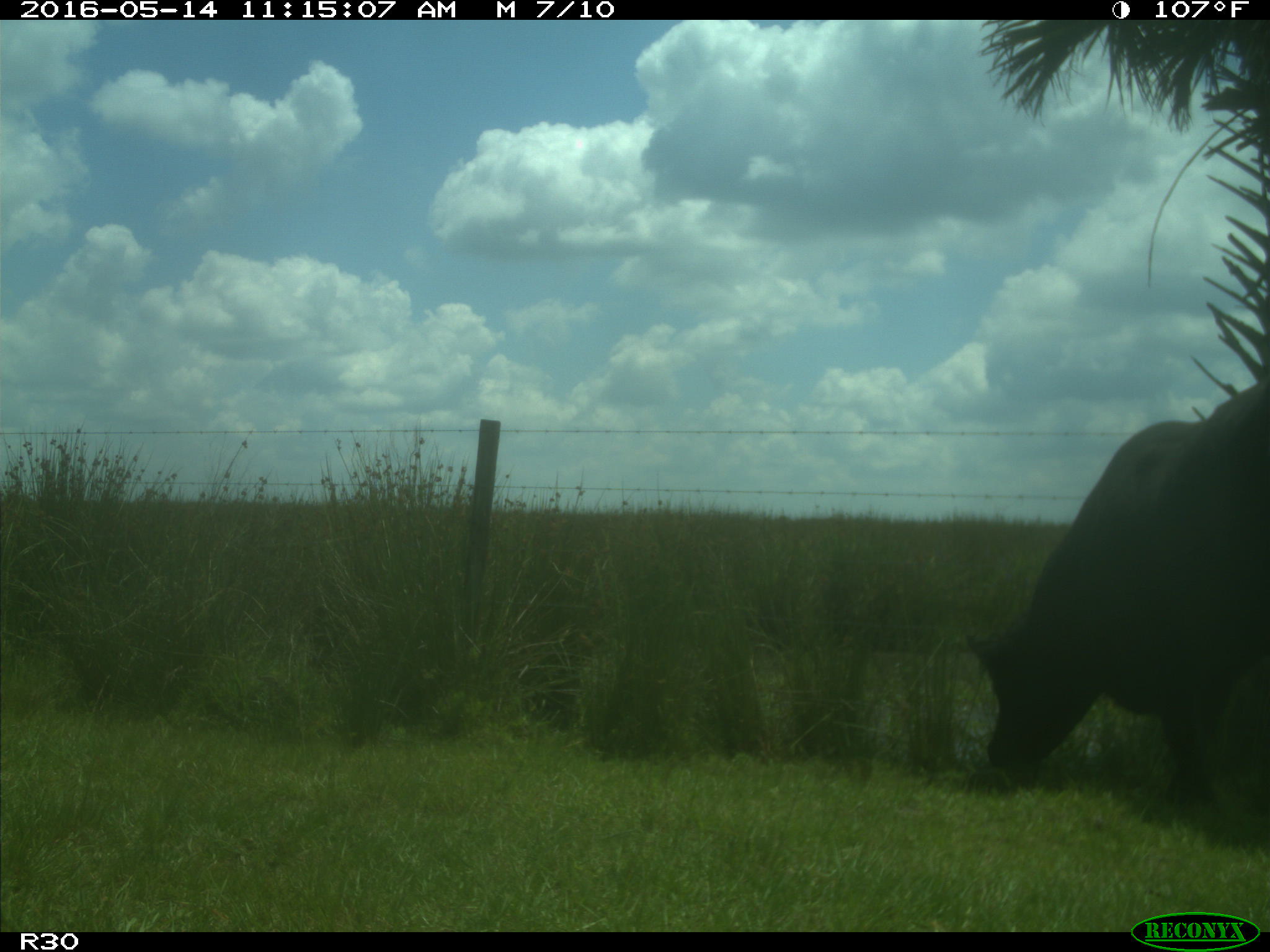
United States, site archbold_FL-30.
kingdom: Animalia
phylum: Chordata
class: Mammalia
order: Artiodactyla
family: Bovidae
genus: Bos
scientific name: Bos taurus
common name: domestic cow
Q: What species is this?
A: Bos taurus (domestic cow).